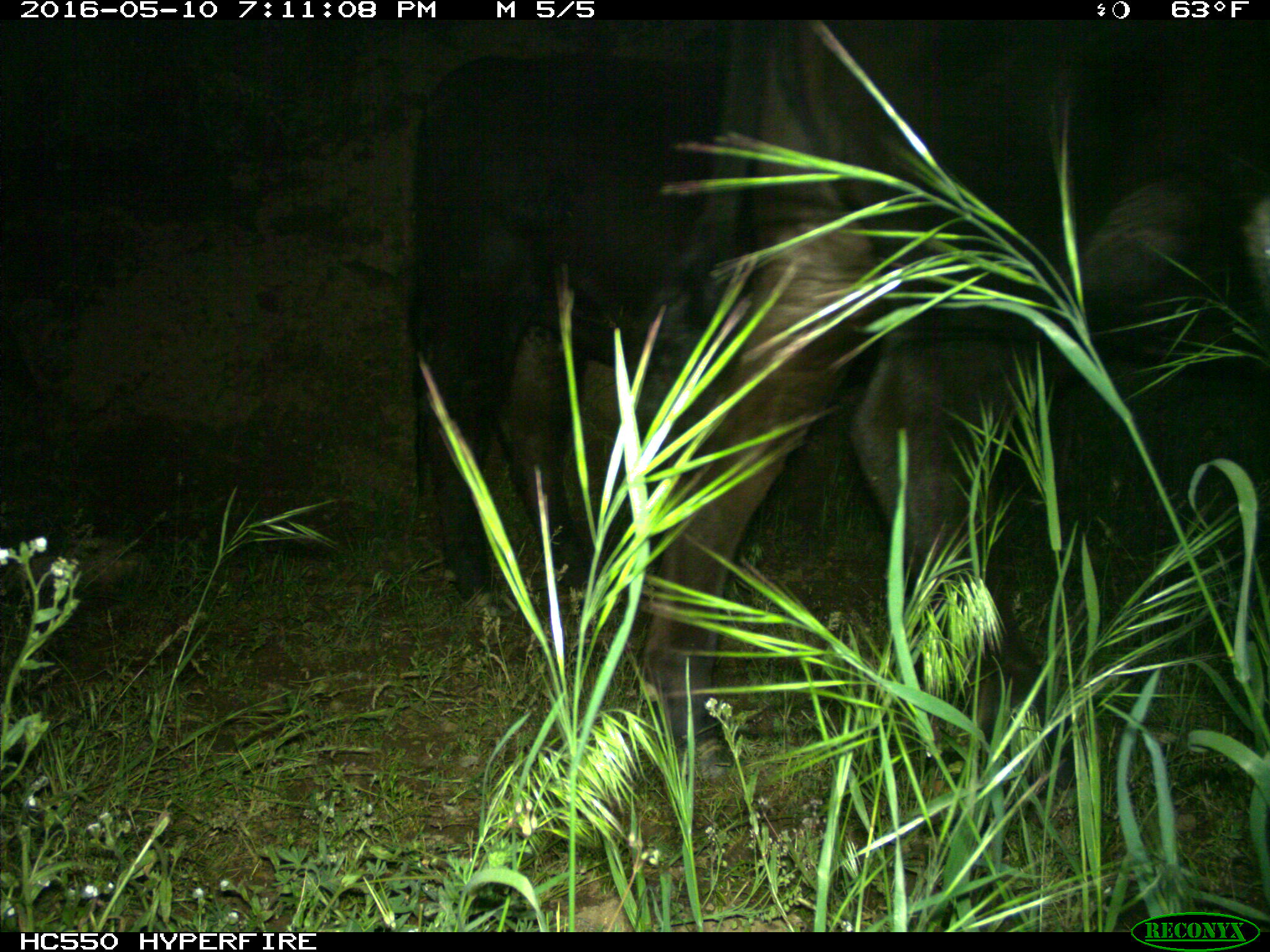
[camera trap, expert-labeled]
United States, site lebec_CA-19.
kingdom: Animalia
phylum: Chordata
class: Mammalia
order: Artiodactyla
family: Bovidae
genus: Bos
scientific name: Bos taurus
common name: domestic cow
Bos taurus (domestic cow).